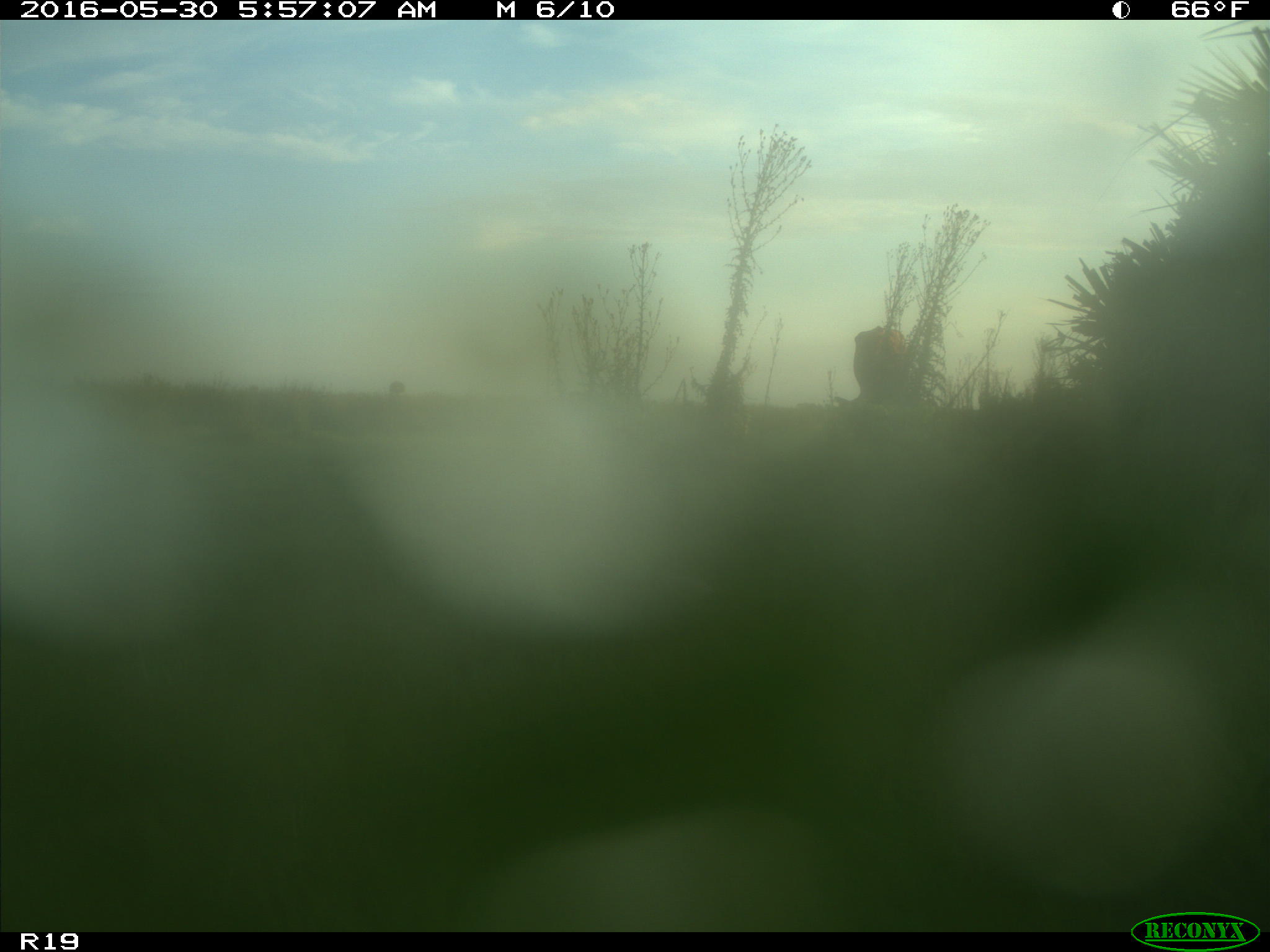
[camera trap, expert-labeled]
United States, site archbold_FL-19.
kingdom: Animalia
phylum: Chordata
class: Mammalia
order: Artiodactyla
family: Bovidae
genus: Bos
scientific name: Bos taurus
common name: domestic cow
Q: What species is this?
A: Bos taurus (domestic cow).